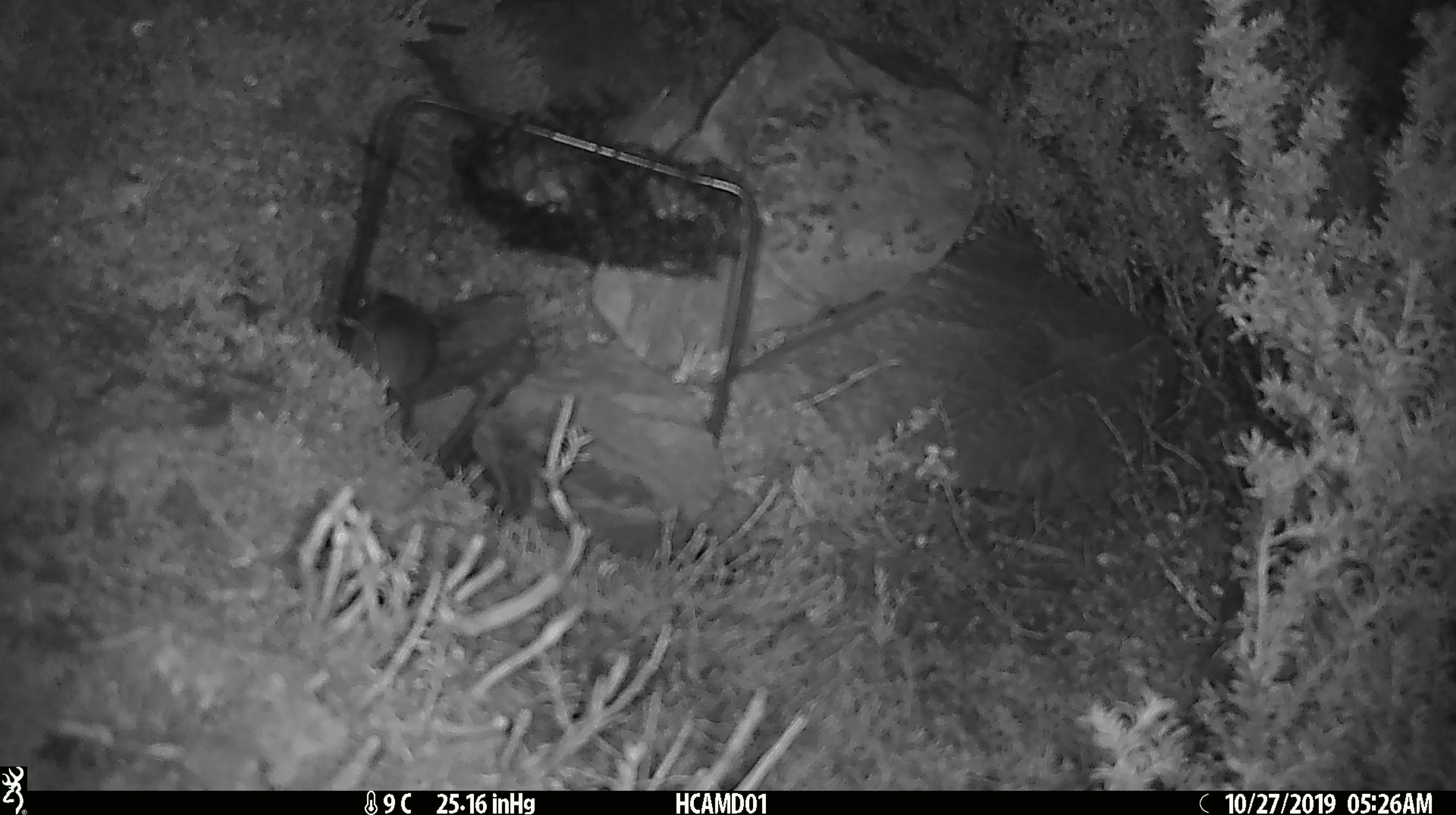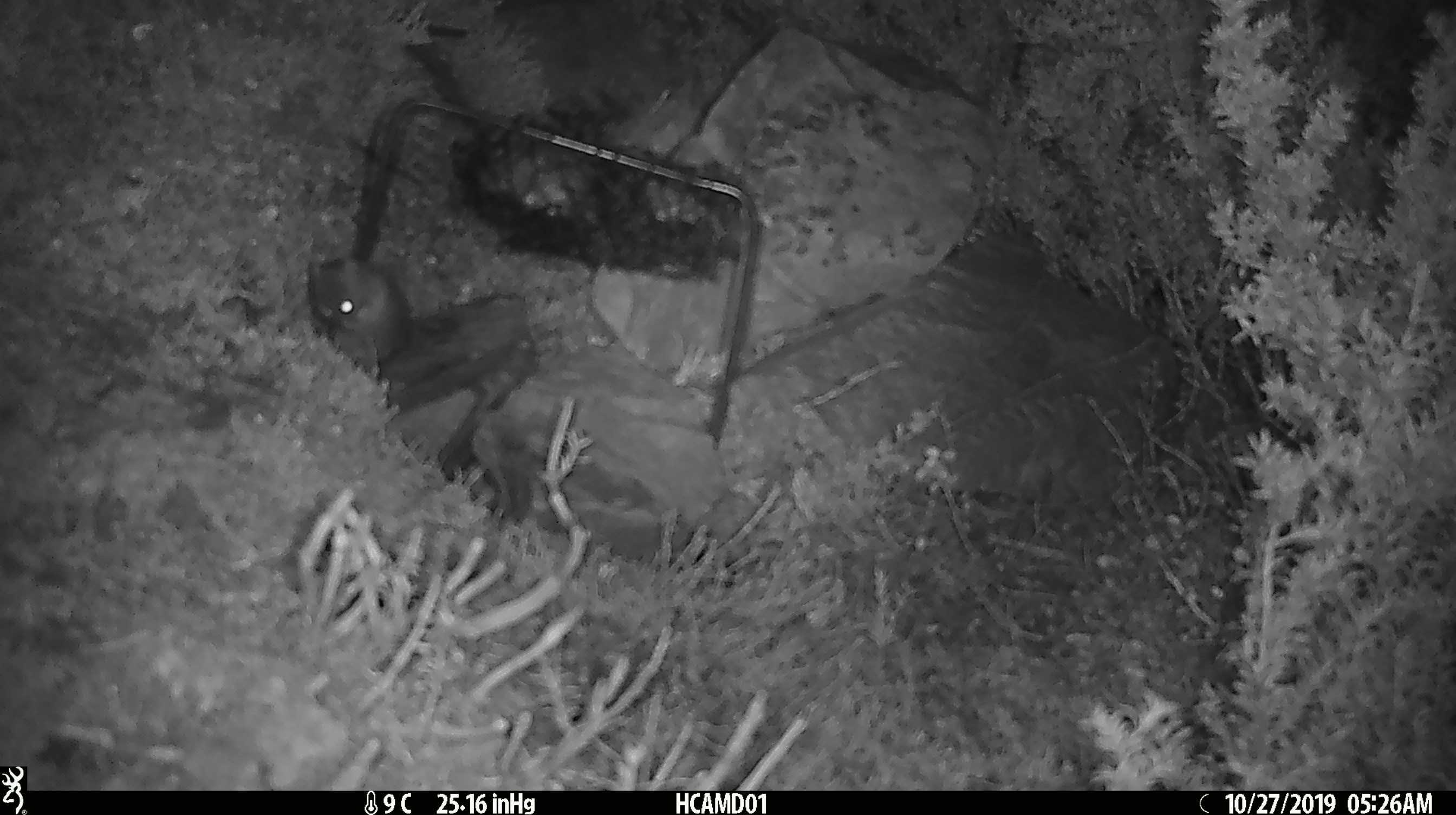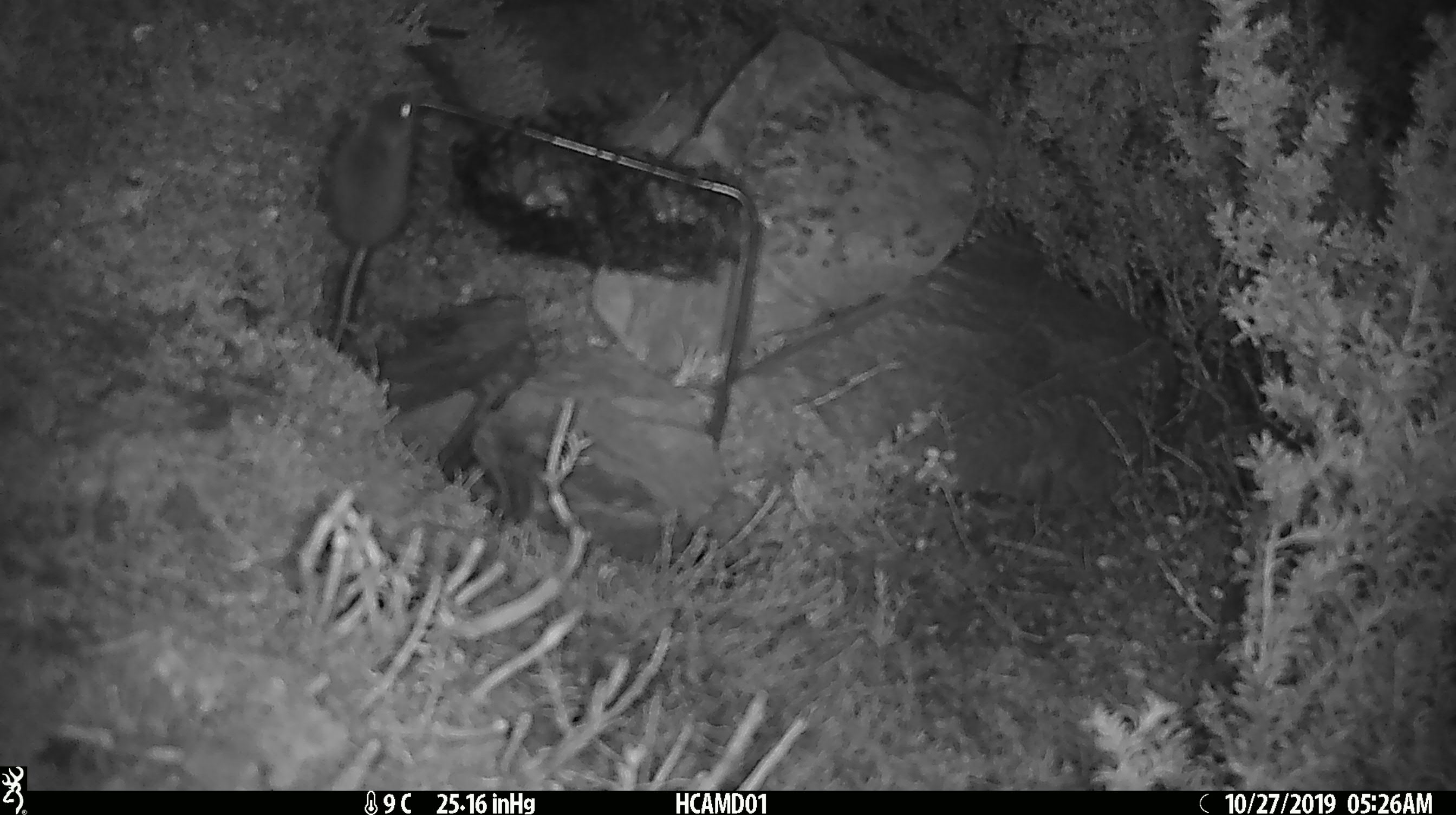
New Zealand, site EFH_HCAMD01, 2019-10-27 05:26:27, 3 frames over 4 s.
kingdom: Animalia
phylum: Chordata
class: Mammalia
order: Rodentia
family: Muridae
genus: Mus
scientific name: Mus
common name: mouse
Mouse (Mus).